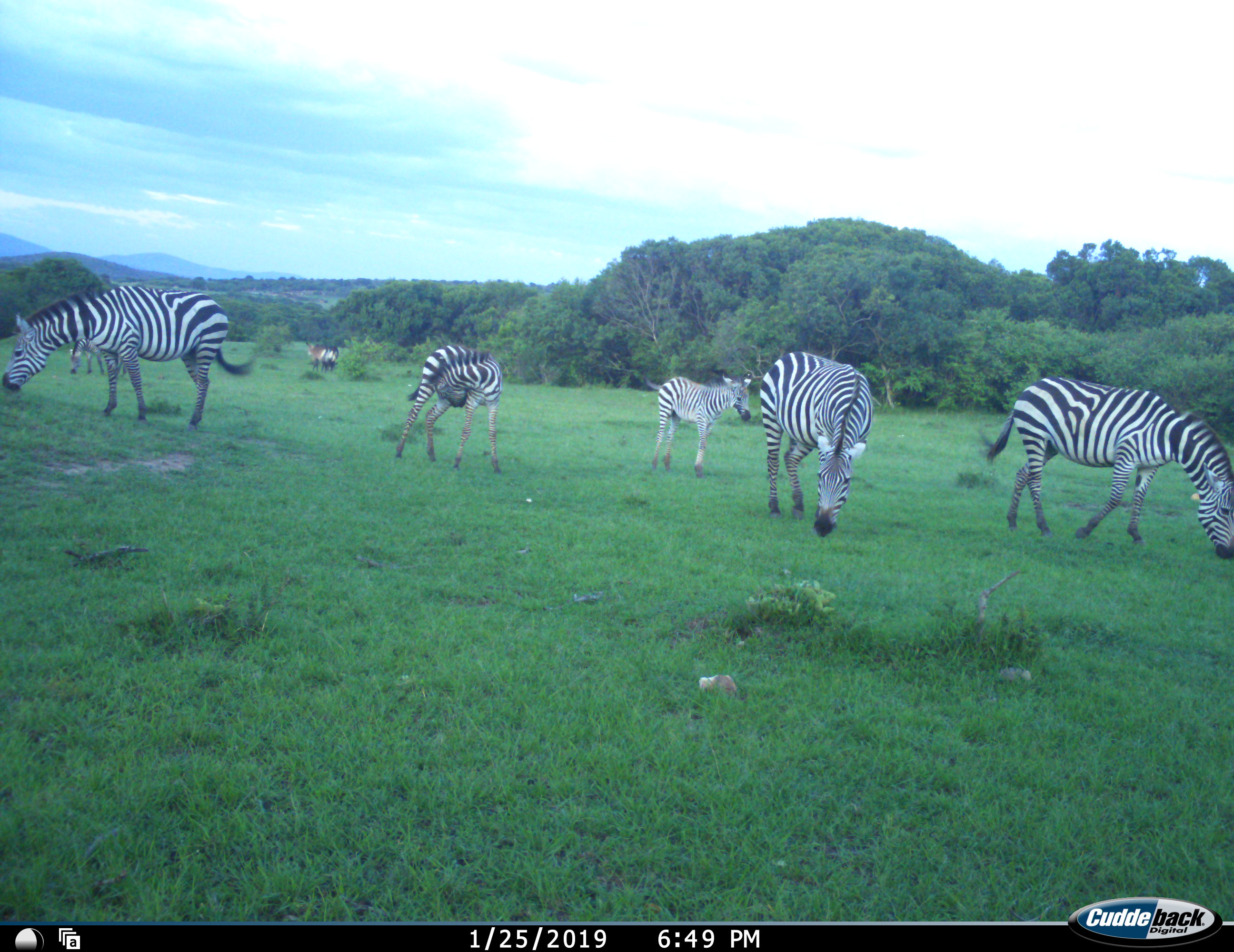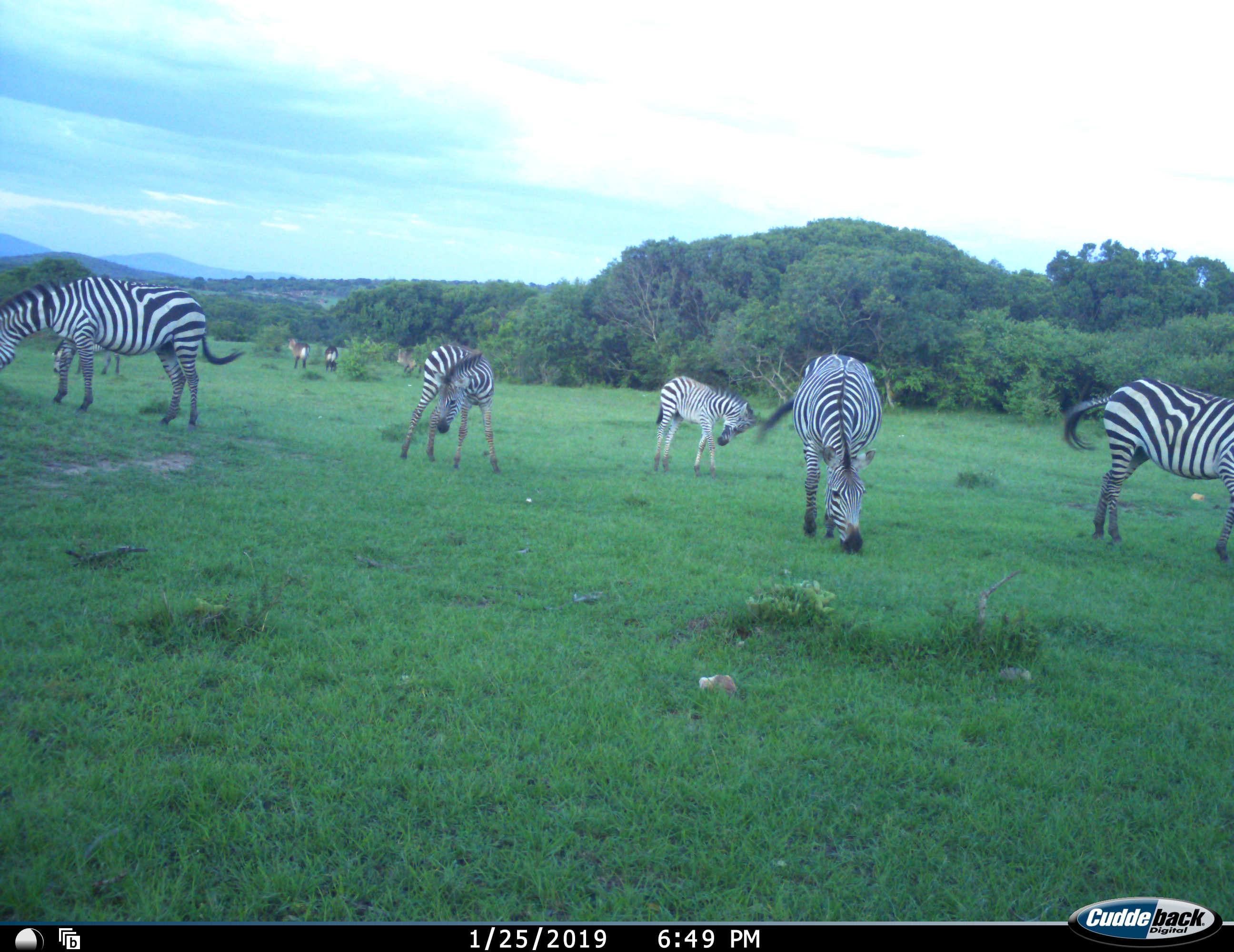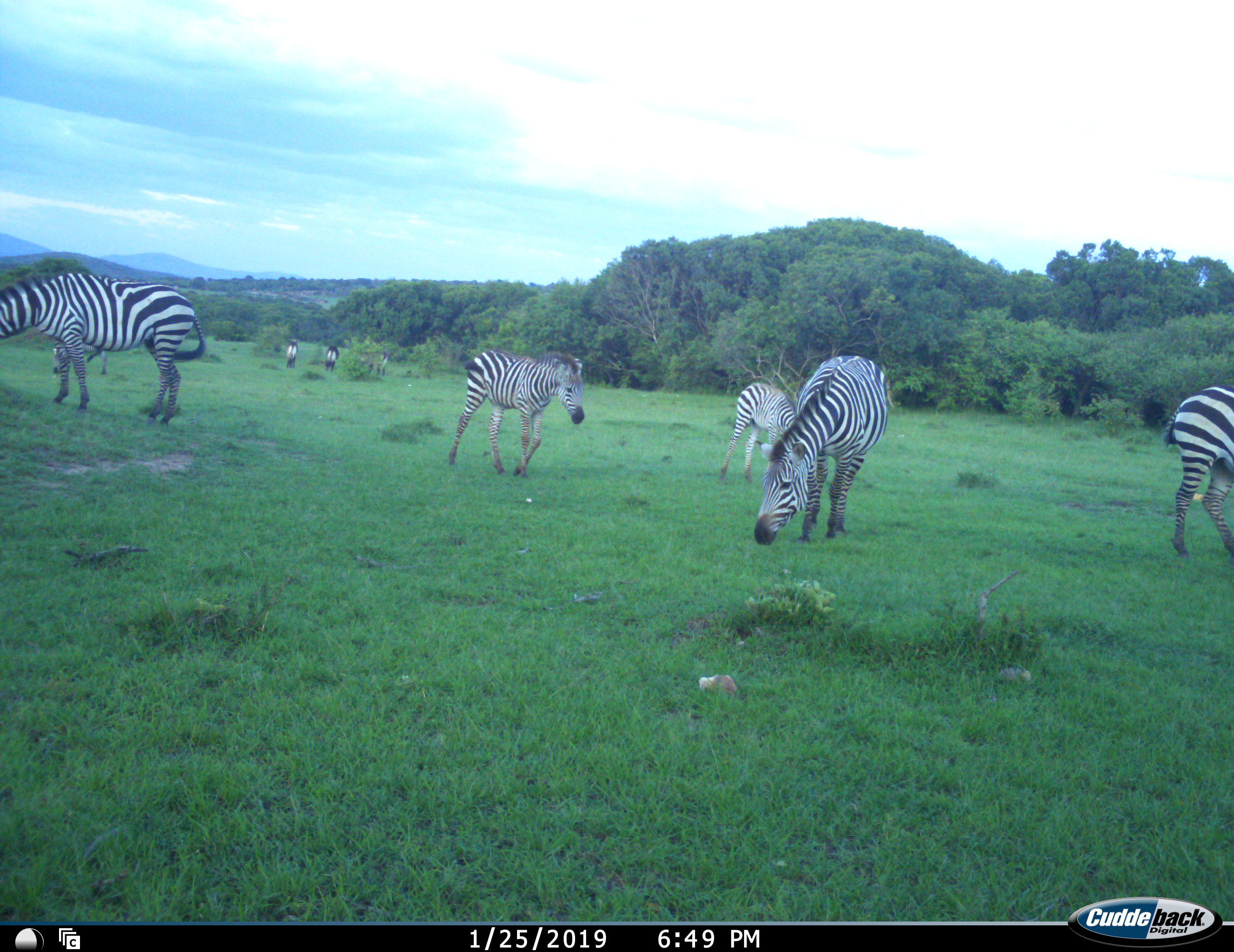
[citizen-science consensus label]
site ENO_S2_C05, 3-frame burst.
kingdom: Animalia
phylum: Chordata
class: Mammalia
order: Artiodactyla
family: Bovidae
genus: Kobus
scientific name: Kobus ellipsiprymnus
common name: waterbuck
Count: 3.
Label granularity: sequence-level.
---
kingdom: Animalia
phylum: Chordata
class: Mammalia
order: Perissodactyla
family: Equidae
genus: Equus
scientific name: Equus quagga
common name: plains zebra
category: zebraplains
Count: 6.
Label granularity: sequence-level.